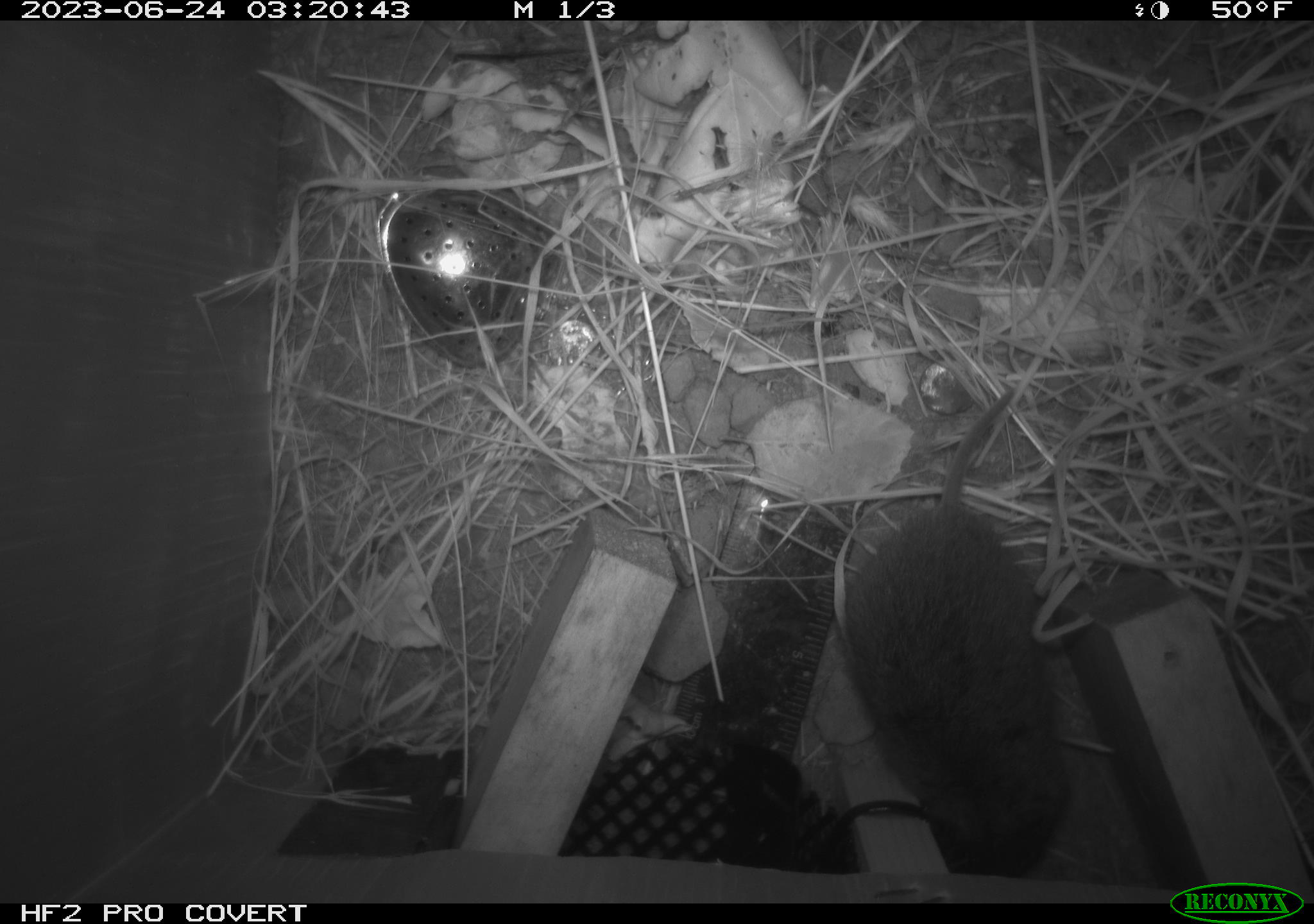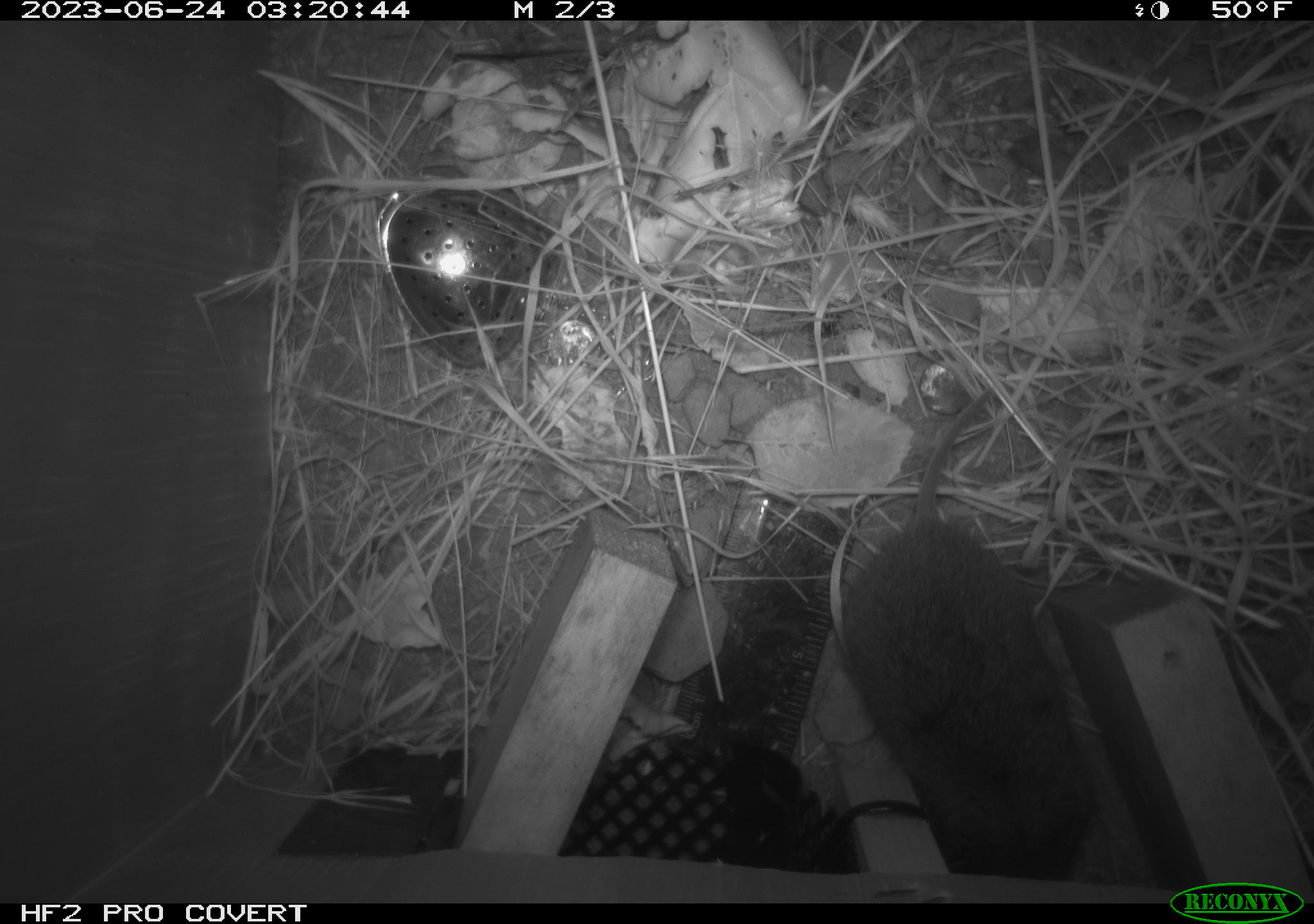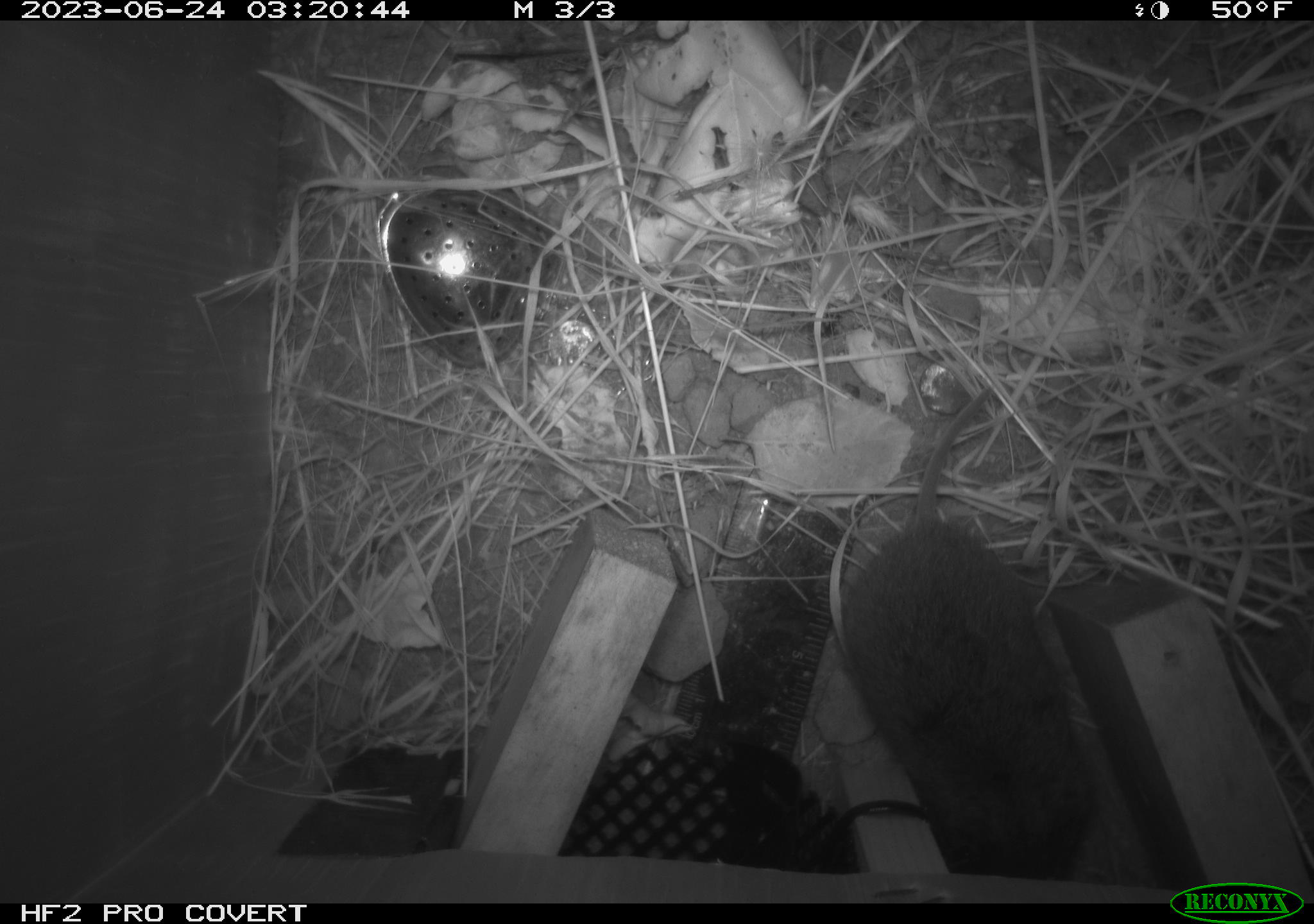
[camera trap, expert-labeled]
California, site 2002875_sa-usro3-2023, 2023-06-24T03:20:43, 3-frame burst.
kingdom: Animalia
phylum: Chordata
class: Mammalia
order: Rodentia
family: Cricetidae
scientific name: Arvicolinae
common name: voles, lemmings, and muskrats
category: arvicolinae subfamily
Arvicolinae subfamily (voles, lemmings, and muskrats) (Arvicolinae).